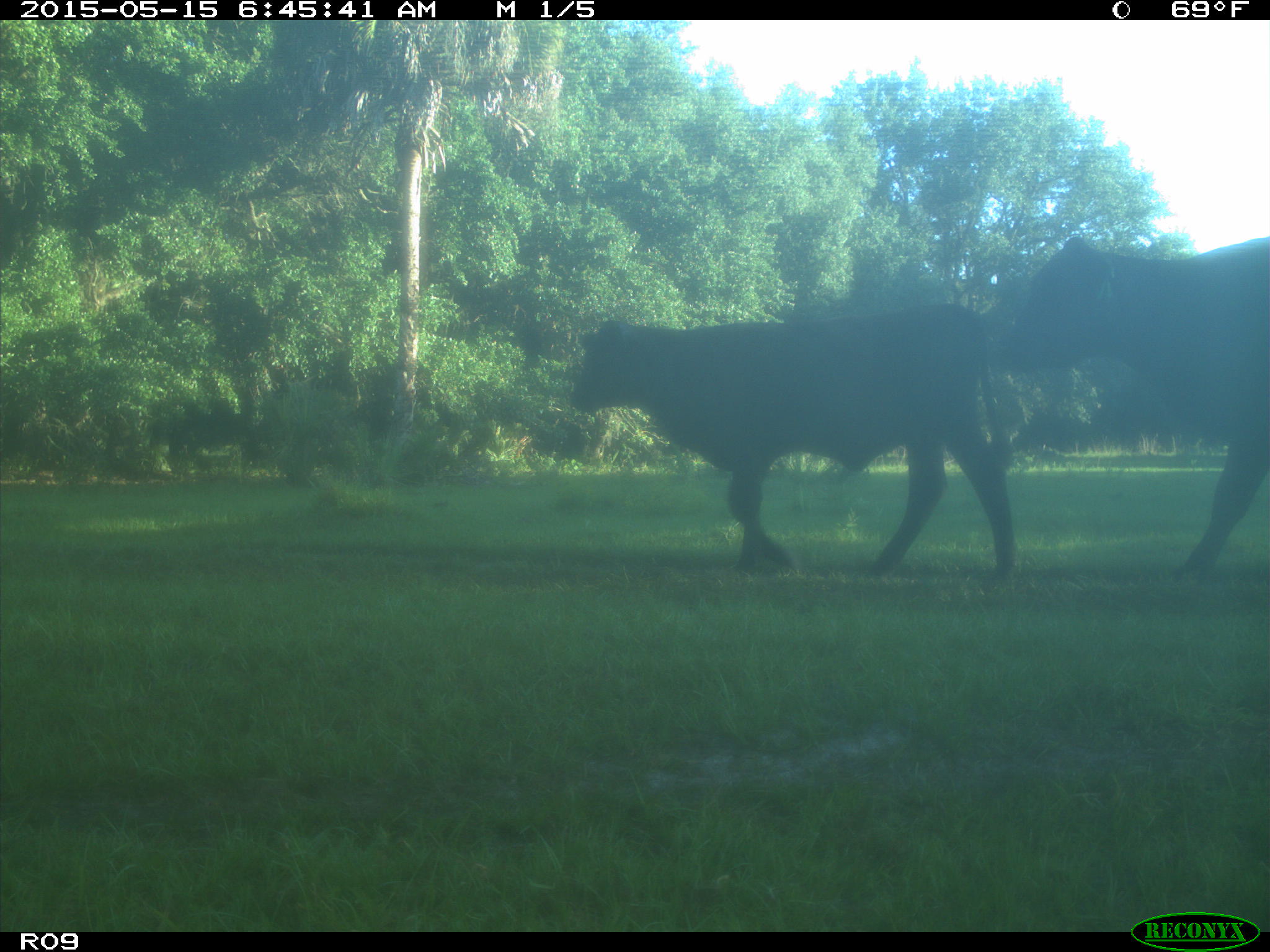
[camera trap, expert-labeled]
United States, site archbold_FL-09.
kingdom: Animalia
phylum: Chordata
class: Mammalia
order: Artiodactyla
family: Bovidae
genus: Bos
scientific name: Bos taurus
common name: domestic cow